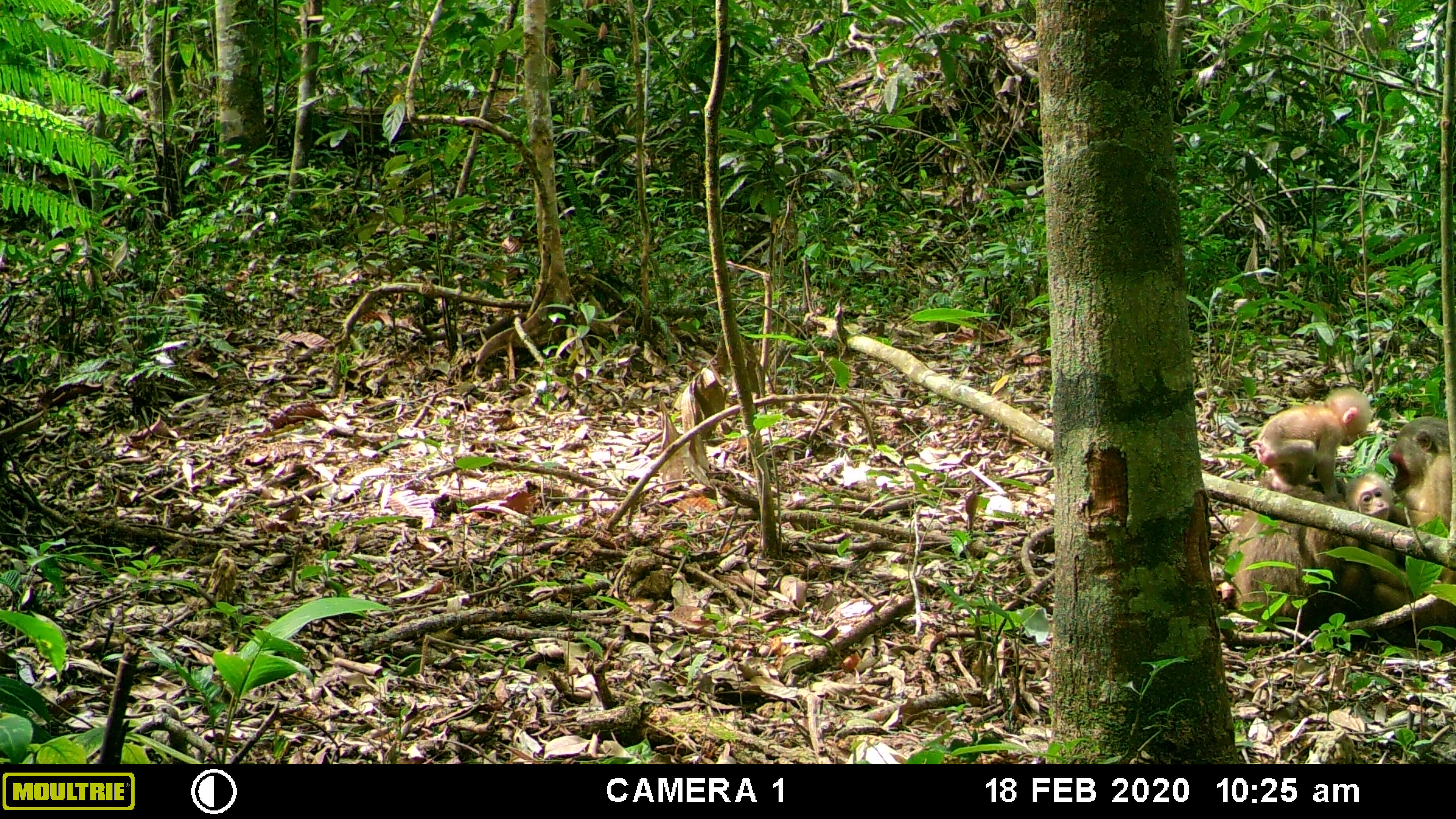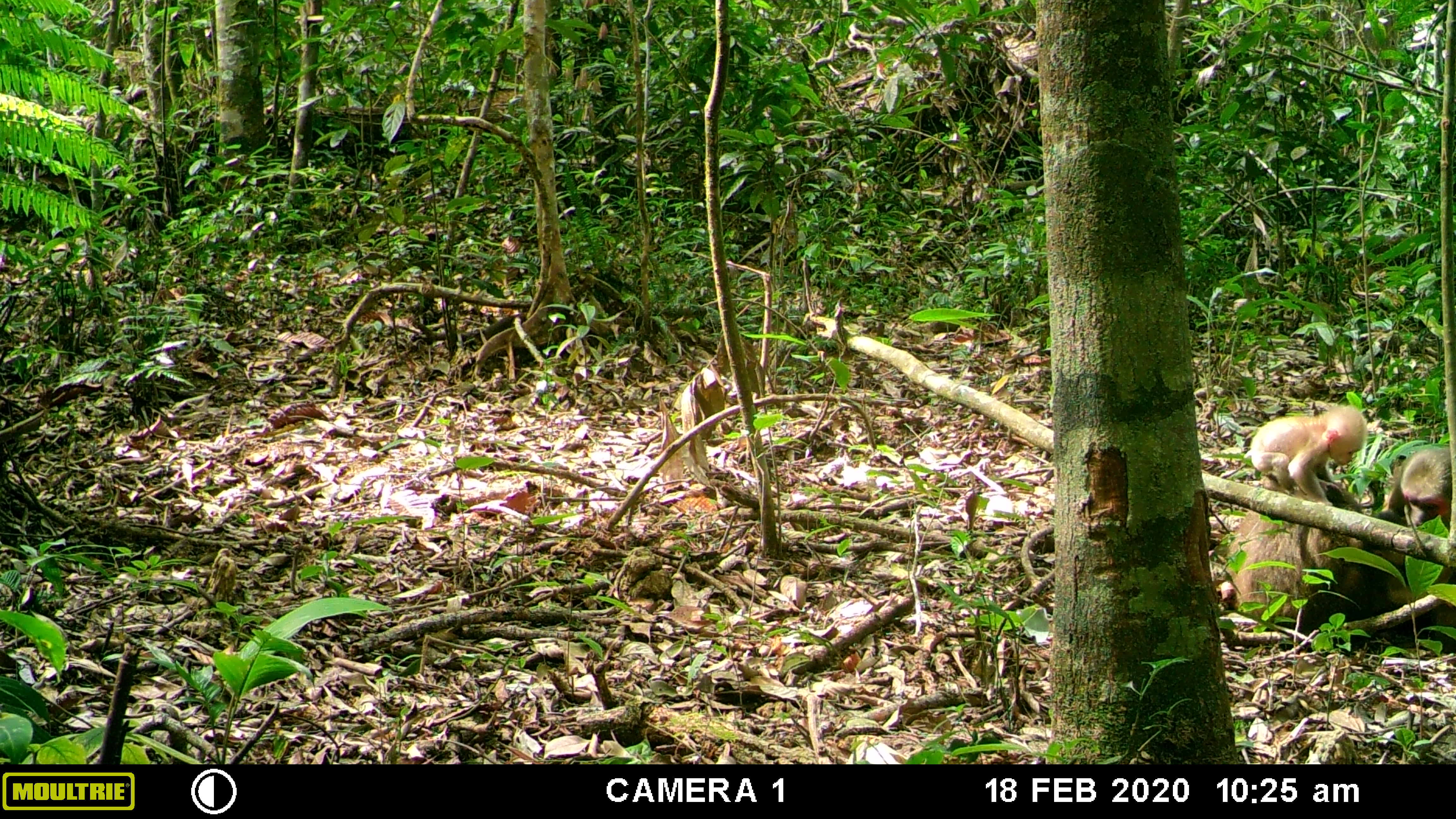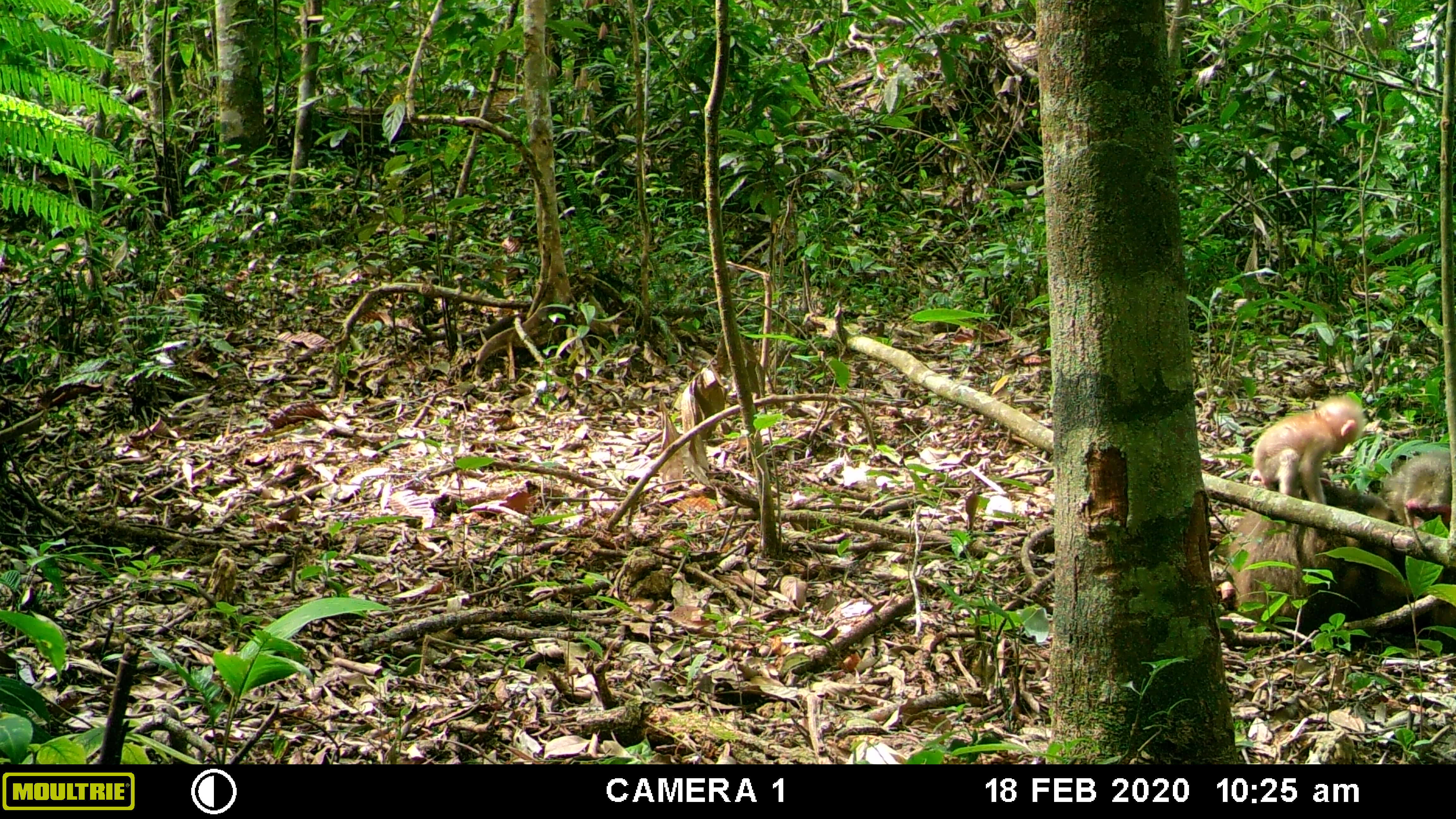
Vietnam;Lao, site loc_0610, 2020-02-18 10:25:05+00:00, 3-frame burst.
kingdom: Animalia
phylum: Chordata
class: Mammalia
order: Primates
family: Cercopithecidae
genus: Macaca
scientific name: Macaca arctoides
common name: stump-tailed macaque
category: stump tailed macaque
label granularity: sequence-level